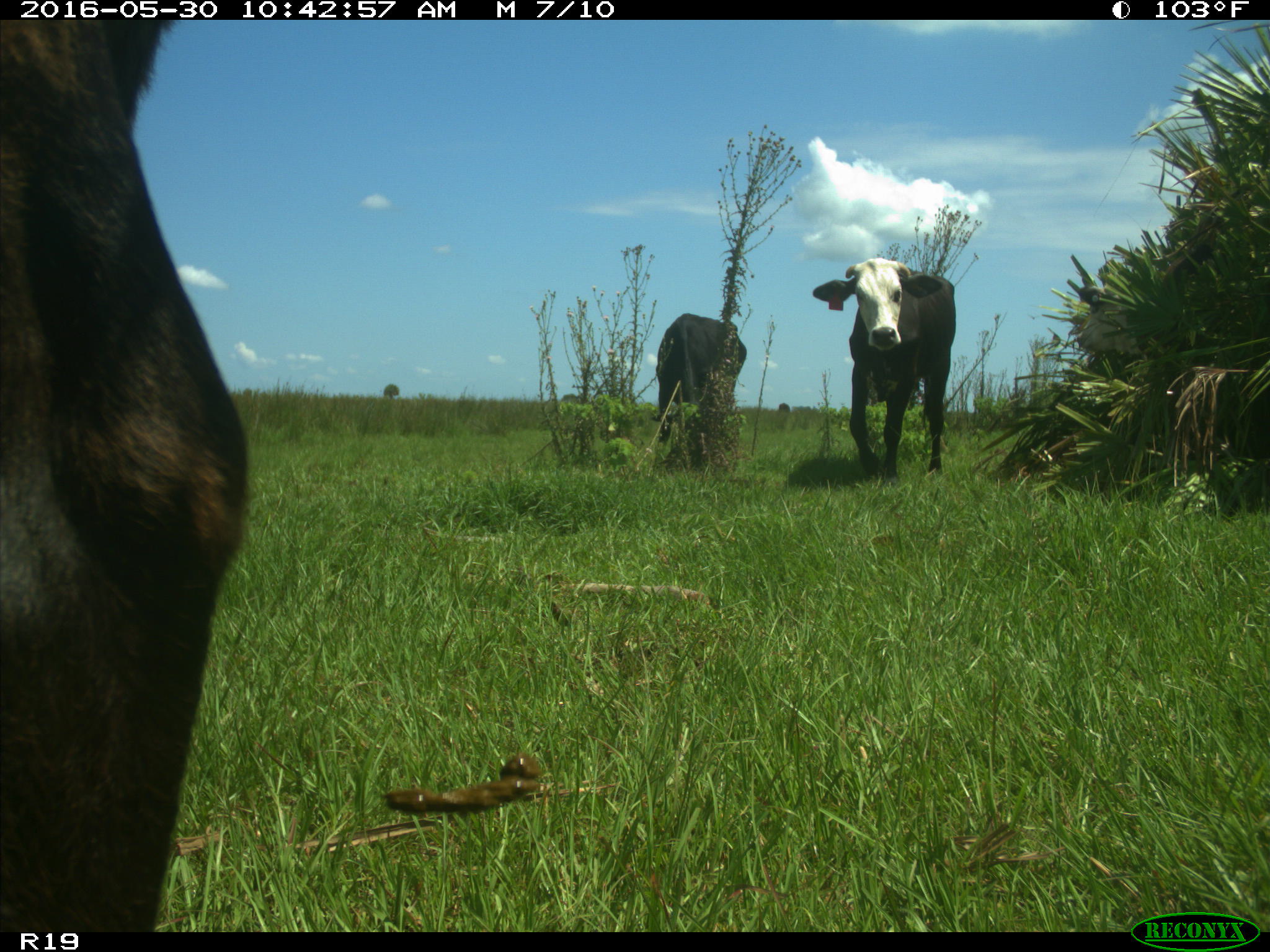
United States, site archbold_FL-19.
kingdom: Animalia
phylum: Chordata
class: Mammalia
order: Artiodactyla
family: Bovidae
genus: Bos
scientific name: Bos taurus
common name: domestic cow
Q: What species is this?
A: Bos taurus (domestic cow).